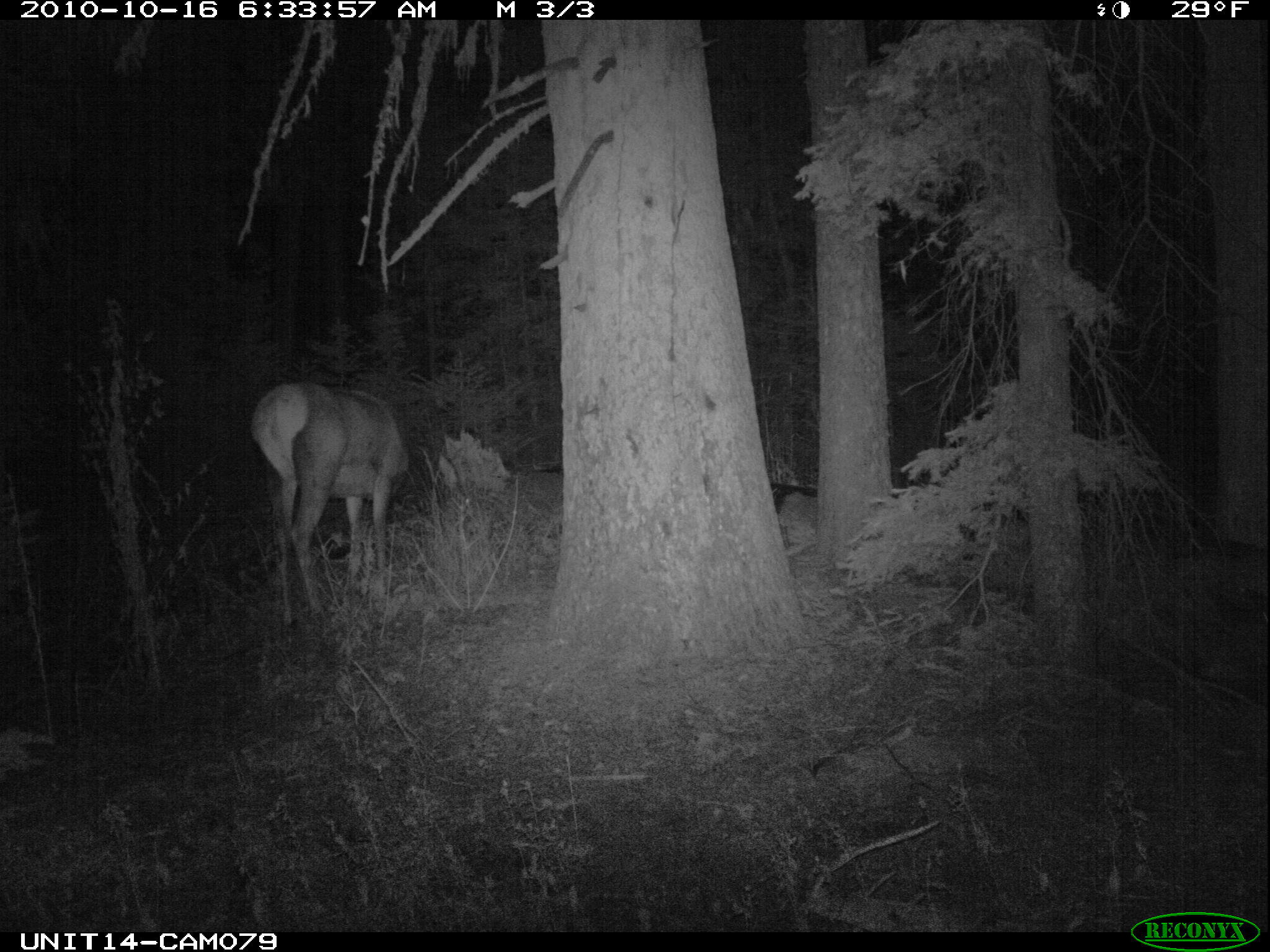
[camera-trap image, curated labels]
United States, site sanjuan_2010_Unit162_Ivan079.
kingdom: Animalia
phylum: Chordata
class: Mammalia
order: Artiodactyla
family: Cervidae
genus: Cervus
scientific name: Cervus elaphus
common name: red deer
Cervus elaphus (red deer).